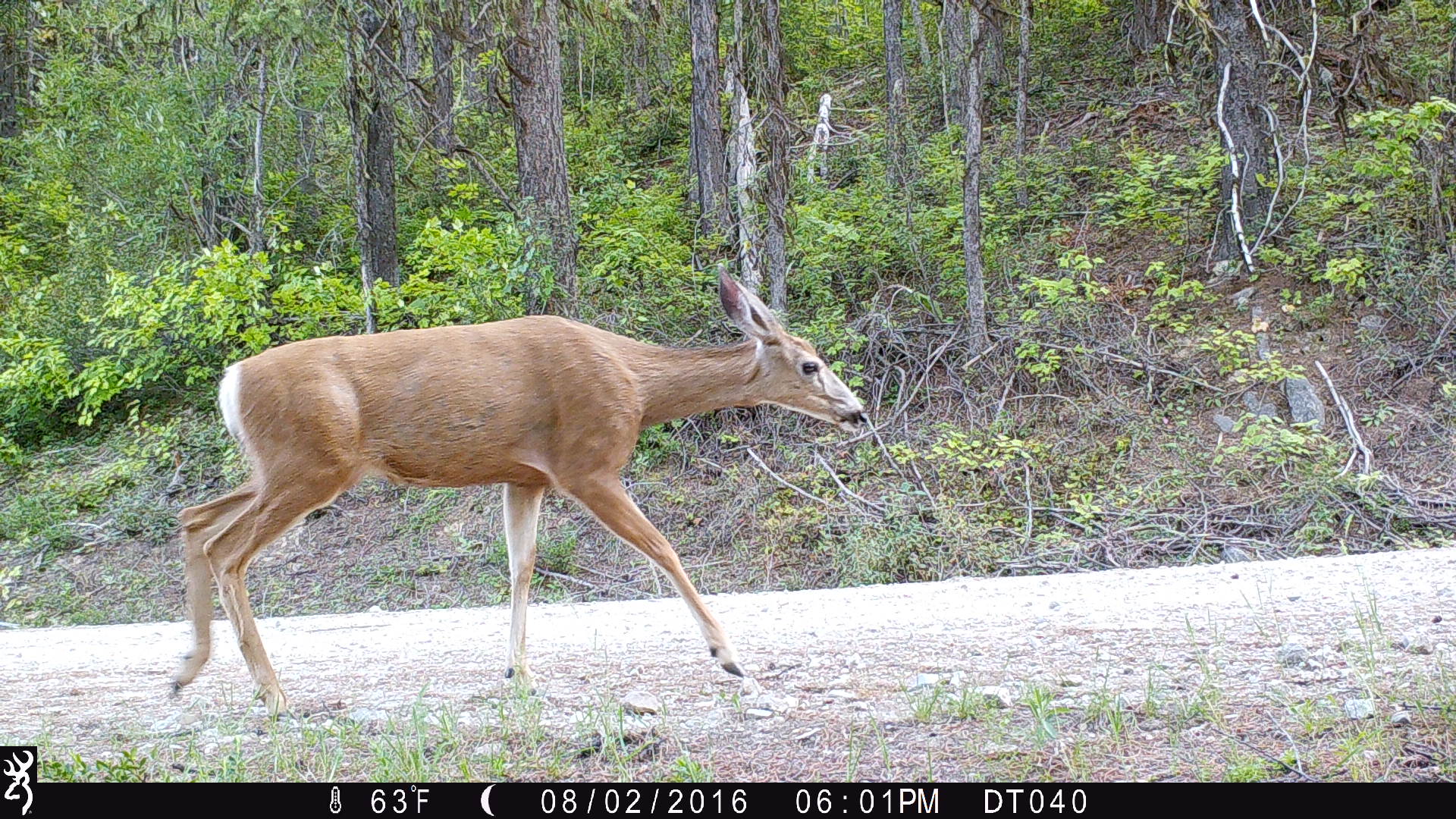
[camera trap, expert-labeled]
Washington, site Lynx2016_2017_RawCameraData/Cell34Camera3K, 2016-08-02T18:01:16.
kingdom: Animalia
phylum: Chordata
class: Mammalia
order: Artiodactyla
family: Cervidae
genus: Odocoileus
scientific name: Odocoileus hemionus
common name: mule deer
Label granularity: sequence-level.